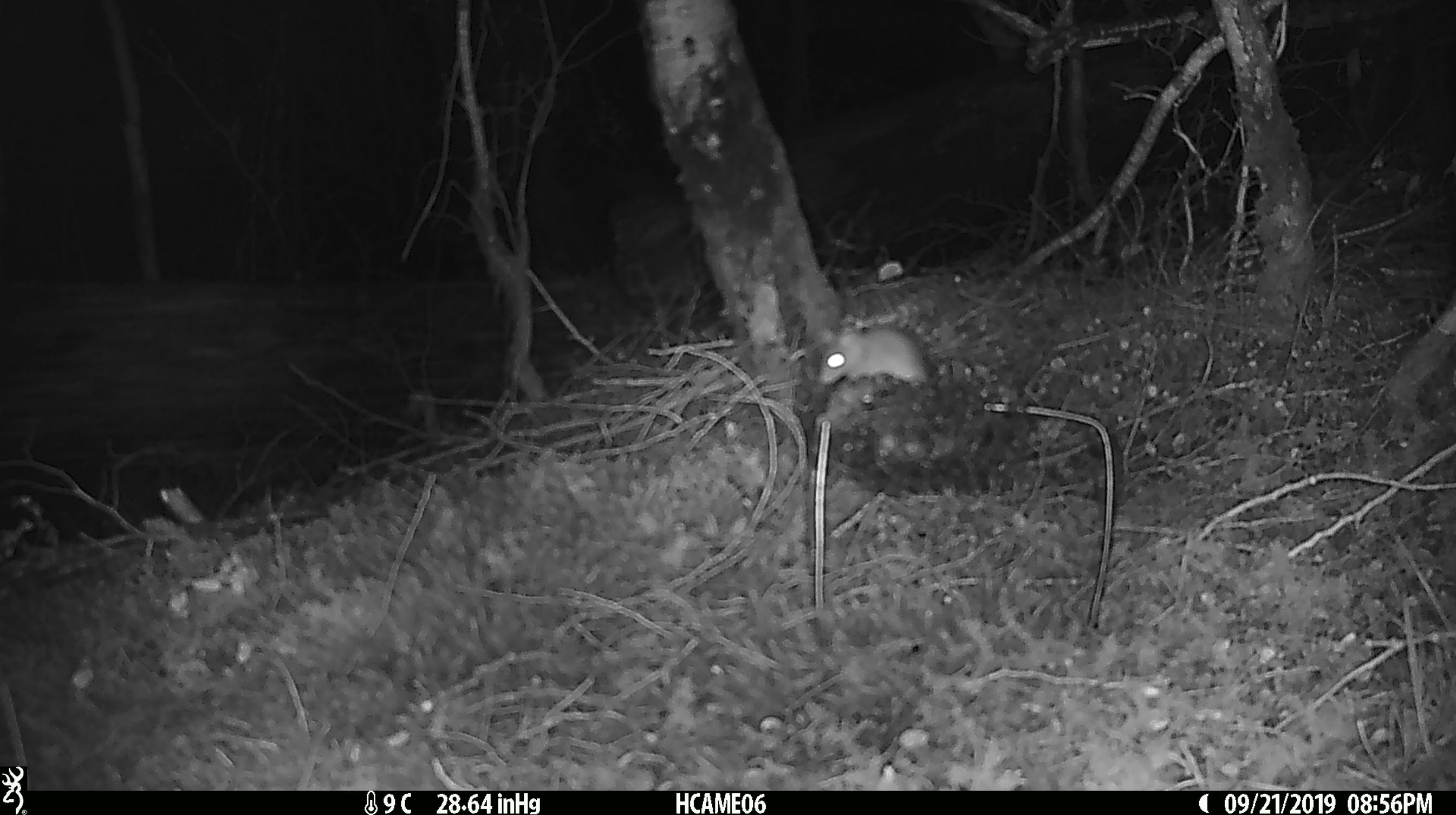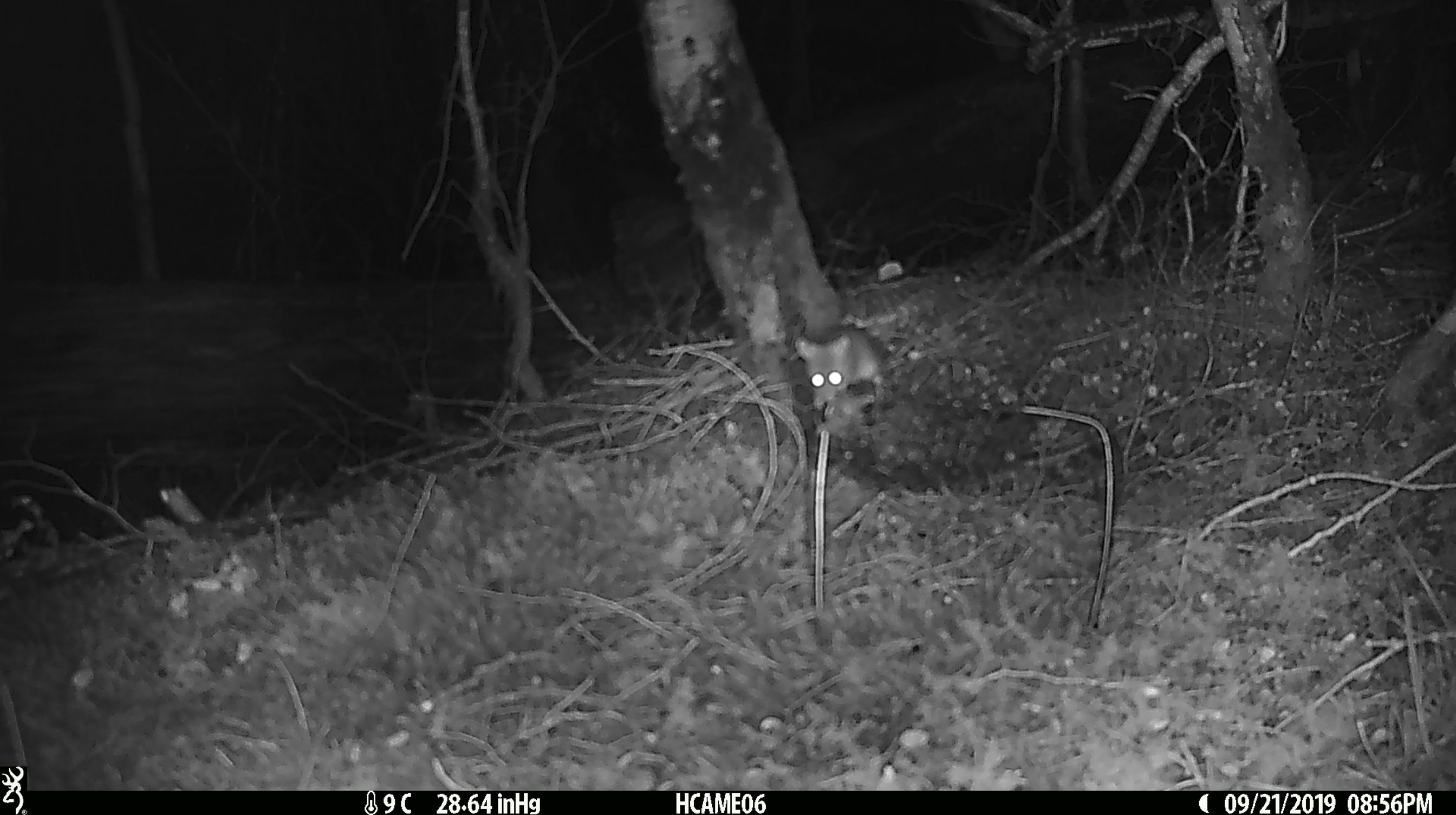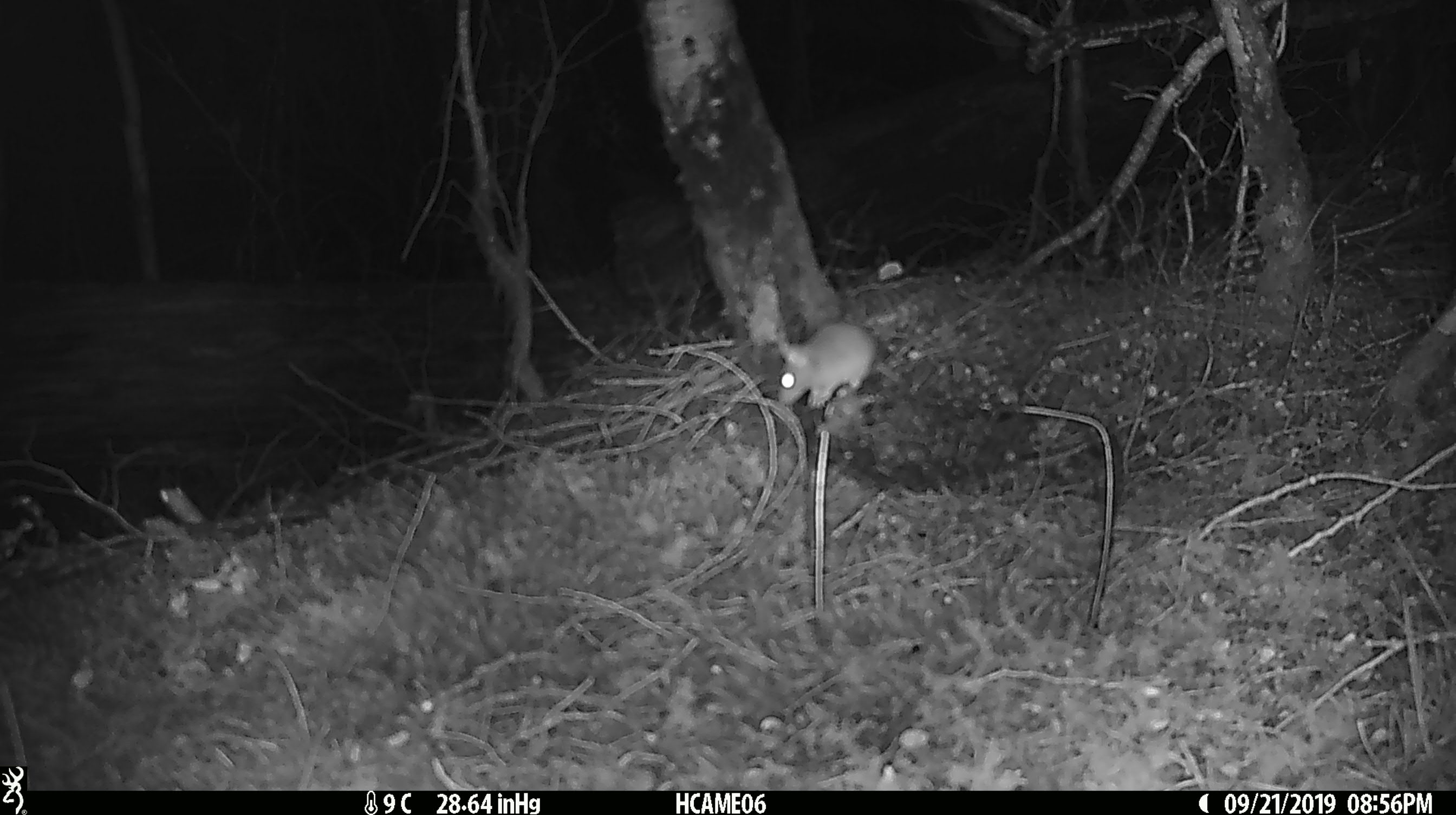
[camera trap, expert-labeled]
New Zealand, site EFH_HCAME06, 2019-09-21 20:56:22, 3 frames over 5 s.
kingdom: Animalia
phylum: Chordata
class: Mammalia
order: Rodentia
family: Muridae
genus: Mus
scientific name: Mus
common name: mouse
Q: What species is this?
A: Mouse (Mus).